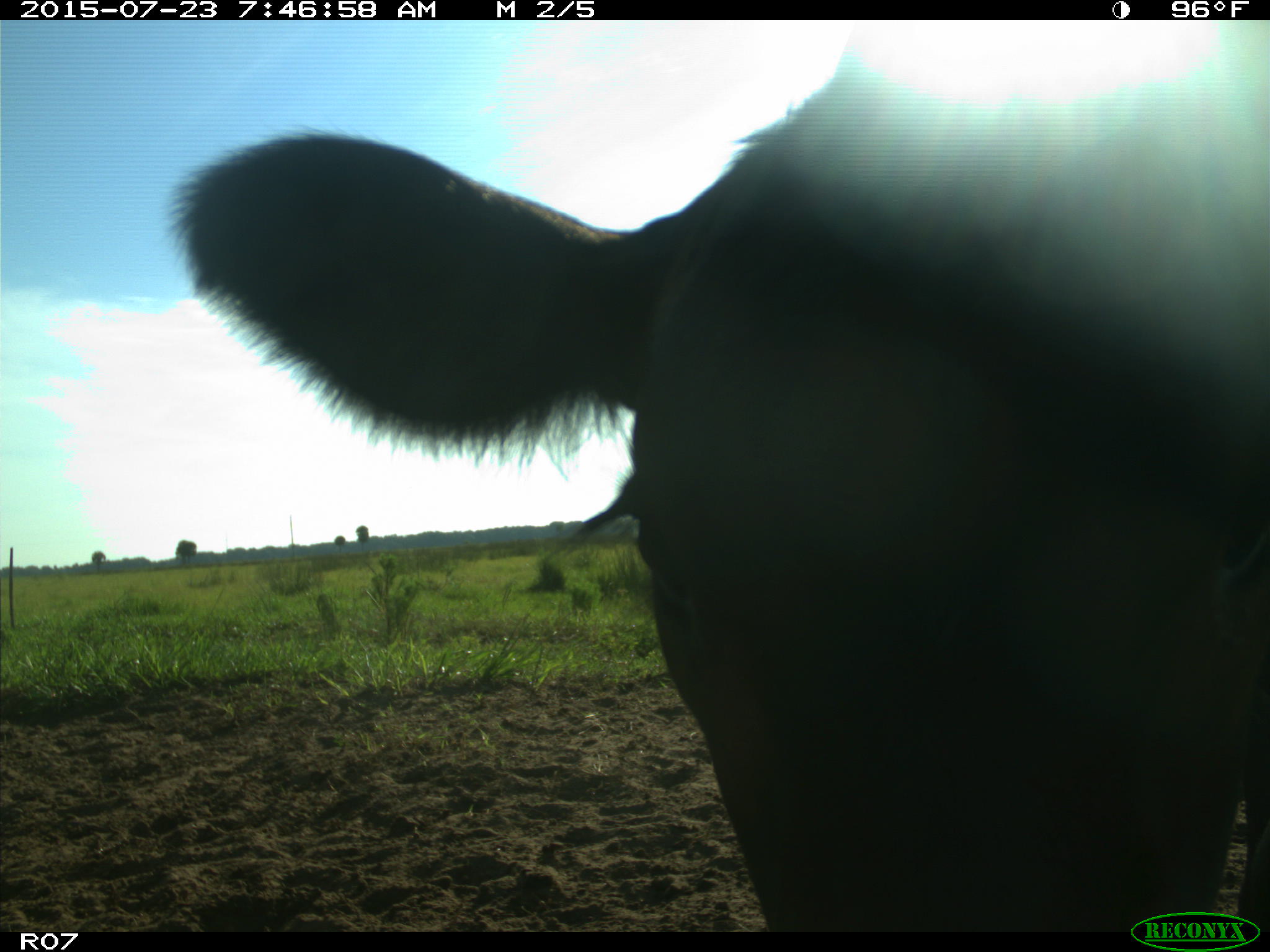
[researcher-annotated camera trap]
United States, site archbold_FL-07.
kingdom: Animalia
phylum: Chordata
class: Mammalia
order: Artiodactyla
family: Bovidae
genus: Bos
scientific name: Bos taurus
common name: domestic cow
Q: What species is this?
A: Bos taurus (domestic cow).